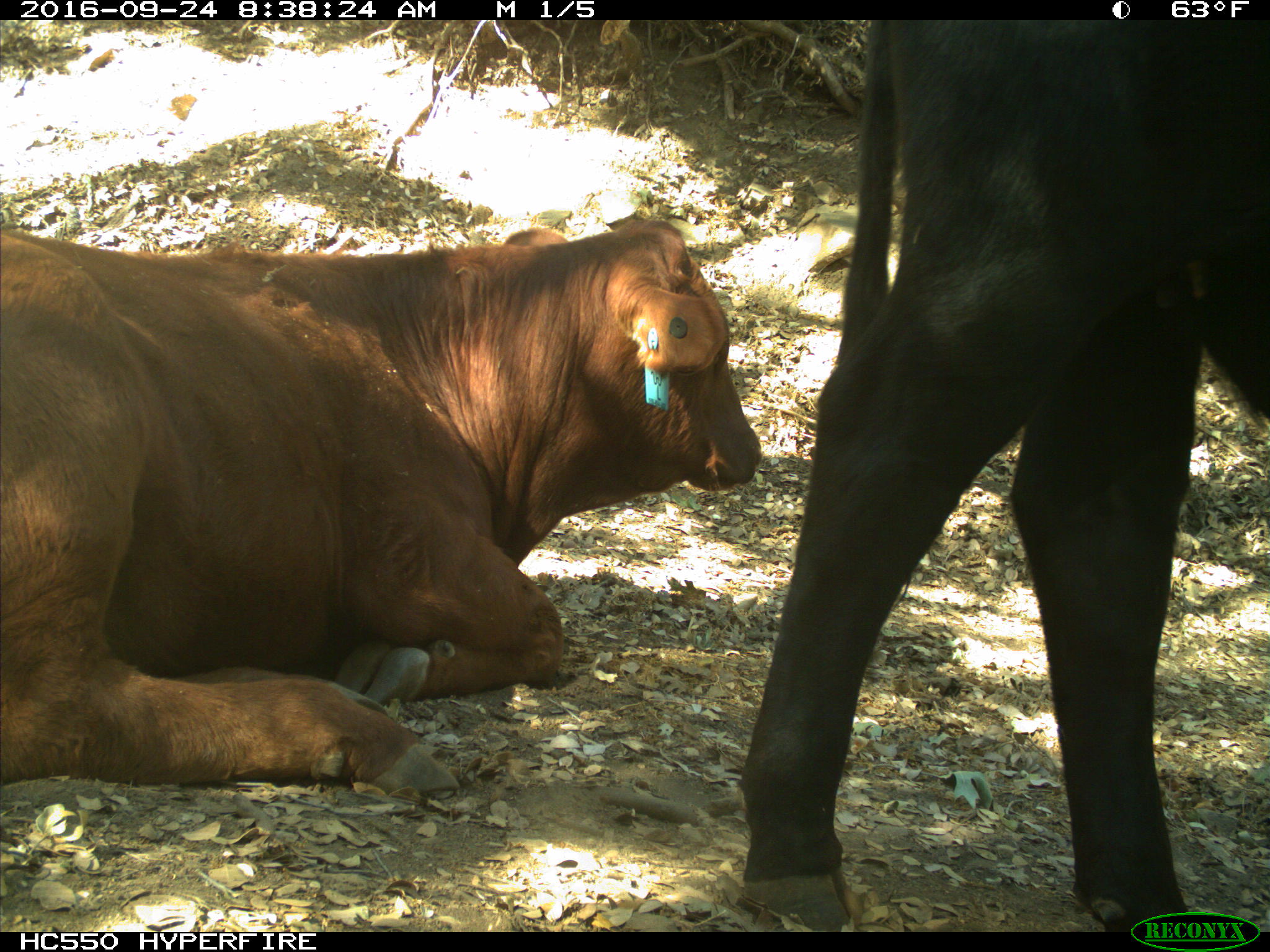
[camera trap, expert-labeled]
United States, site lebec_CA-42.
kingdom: Animalia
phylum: Chordata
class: Mammalia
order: Artiodactyla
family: Bovidae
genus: Bos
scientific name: Bos taurus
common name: domestic cow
Bos taurus (domestic cow).